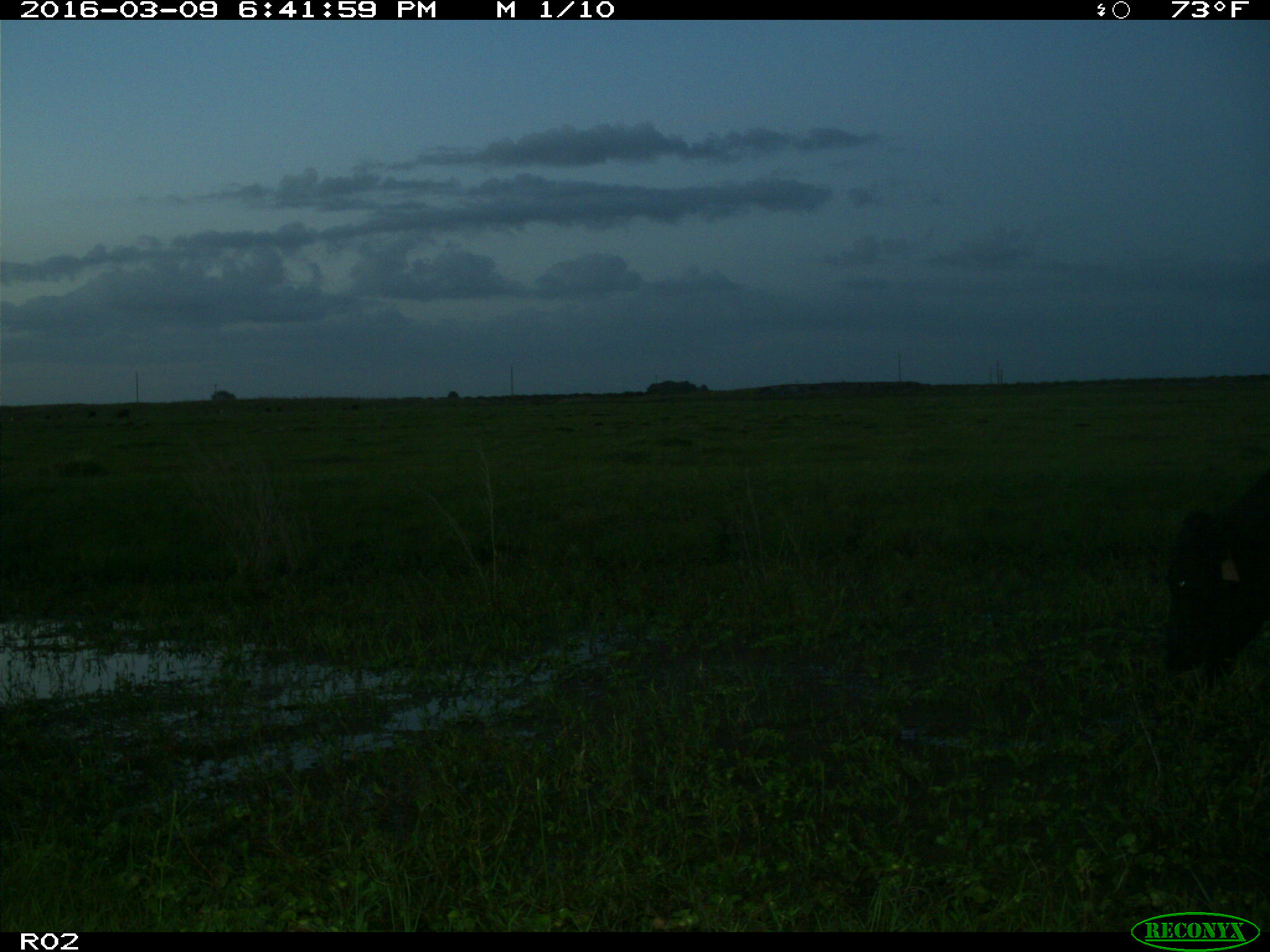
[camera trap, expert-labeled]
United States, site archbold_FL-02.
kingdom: Animalia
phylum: Chordata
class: Mammalia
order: Artiodactyla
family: Bovidae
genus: Bos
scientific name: Bos taurus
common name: domestic cow